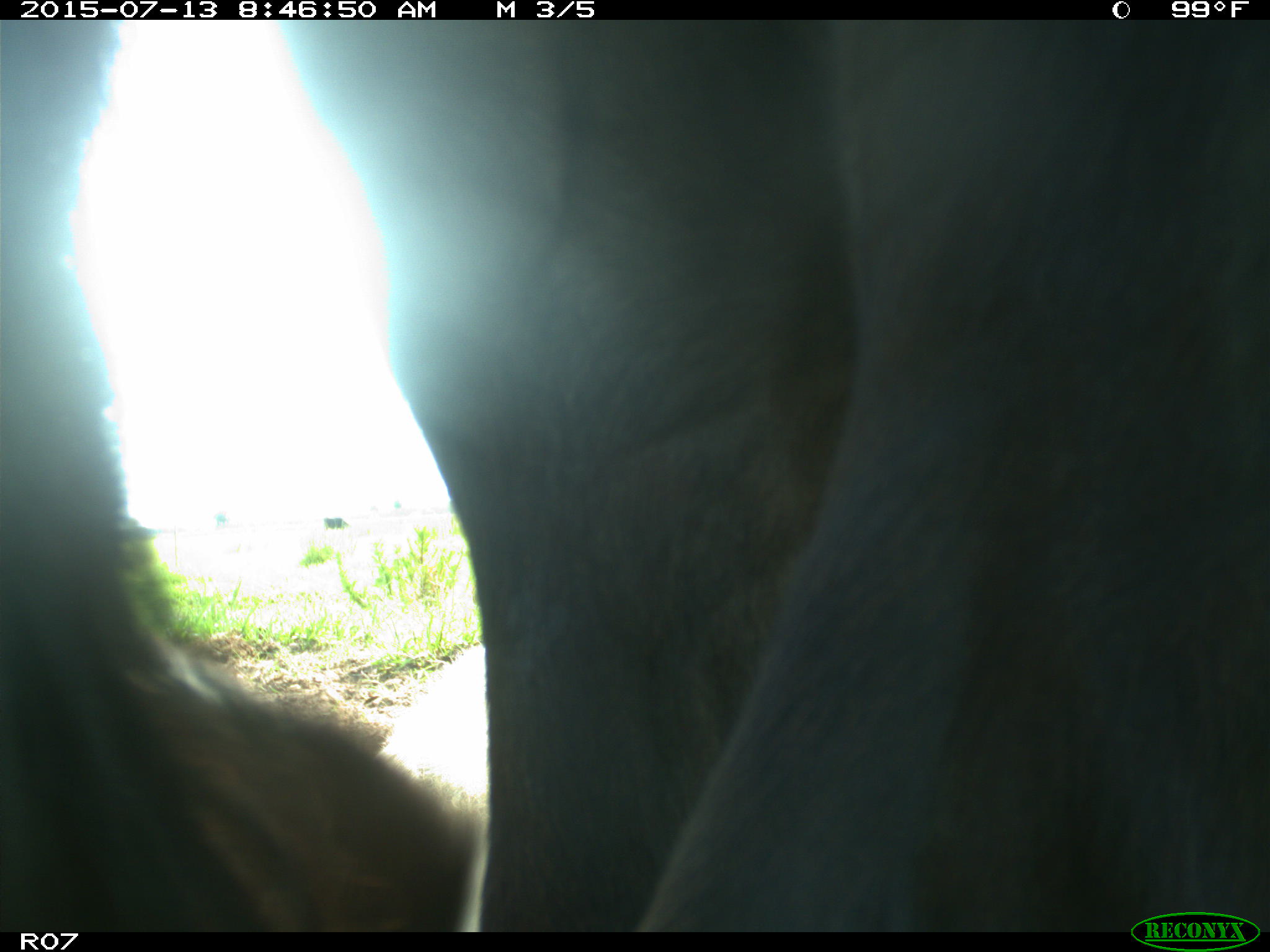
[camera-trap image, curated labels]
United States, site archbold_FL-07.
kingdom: Animalia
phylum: Chordata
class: Mammalia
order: Artiodactyla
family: Bovidae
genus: Bos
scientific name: Bos taurus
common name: domestic cow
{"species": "Bos taurus (domestic cow)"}